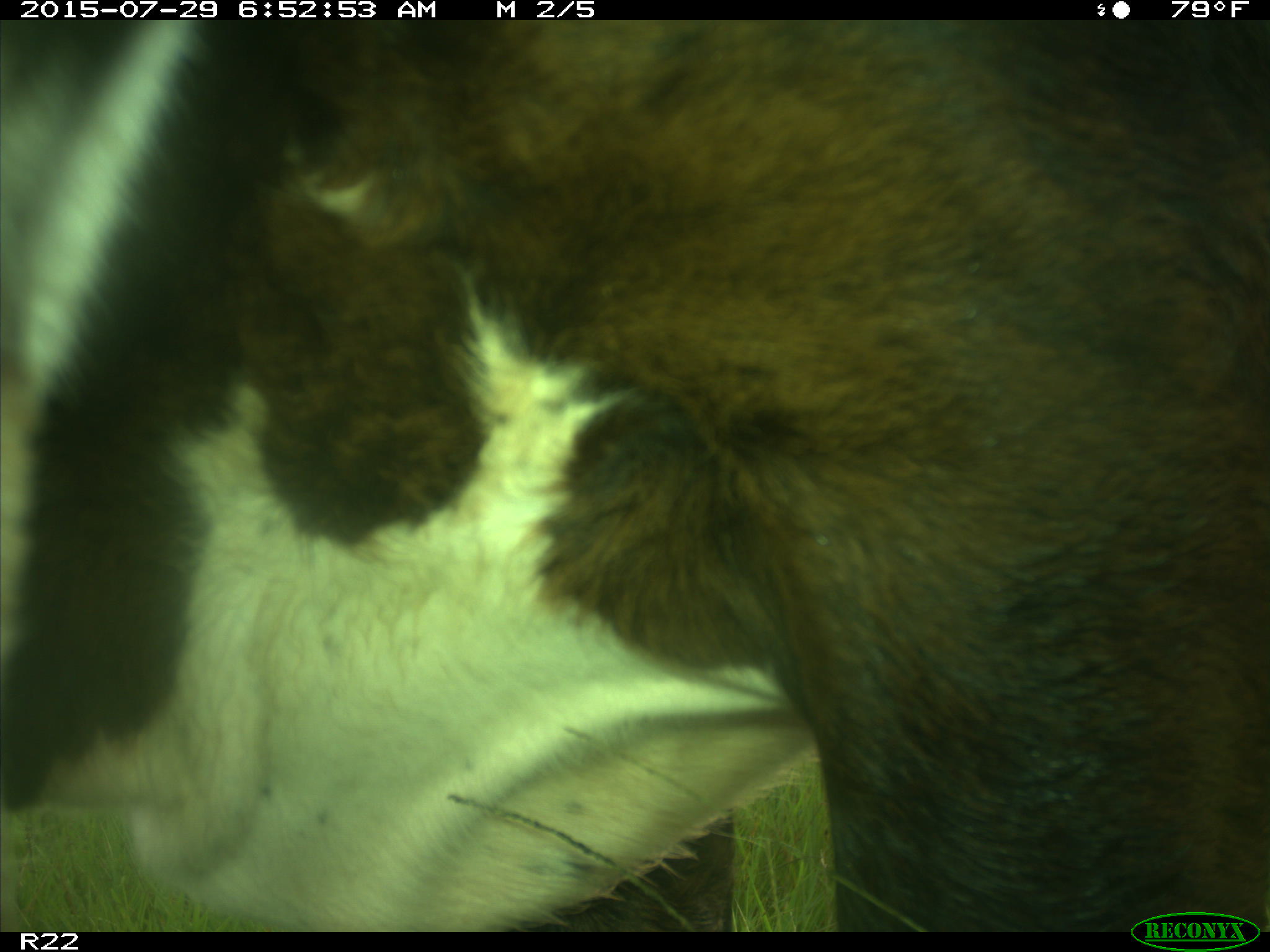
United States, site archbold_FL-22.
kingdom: Animalia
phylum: Chordata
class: Mammalia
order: Artiodactyla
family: Bovidae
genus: Bos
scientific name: Bos taurus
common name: domestic cow